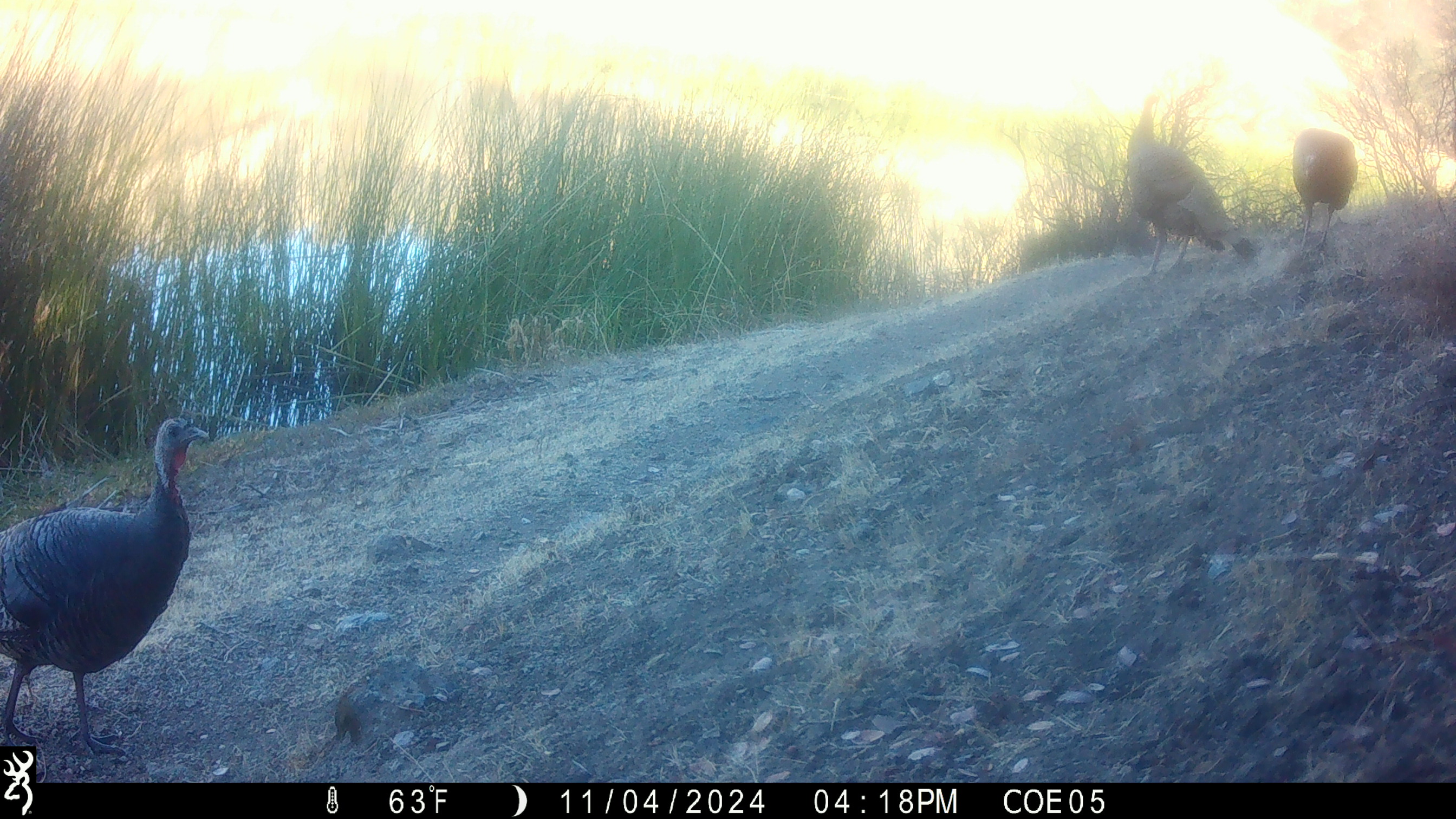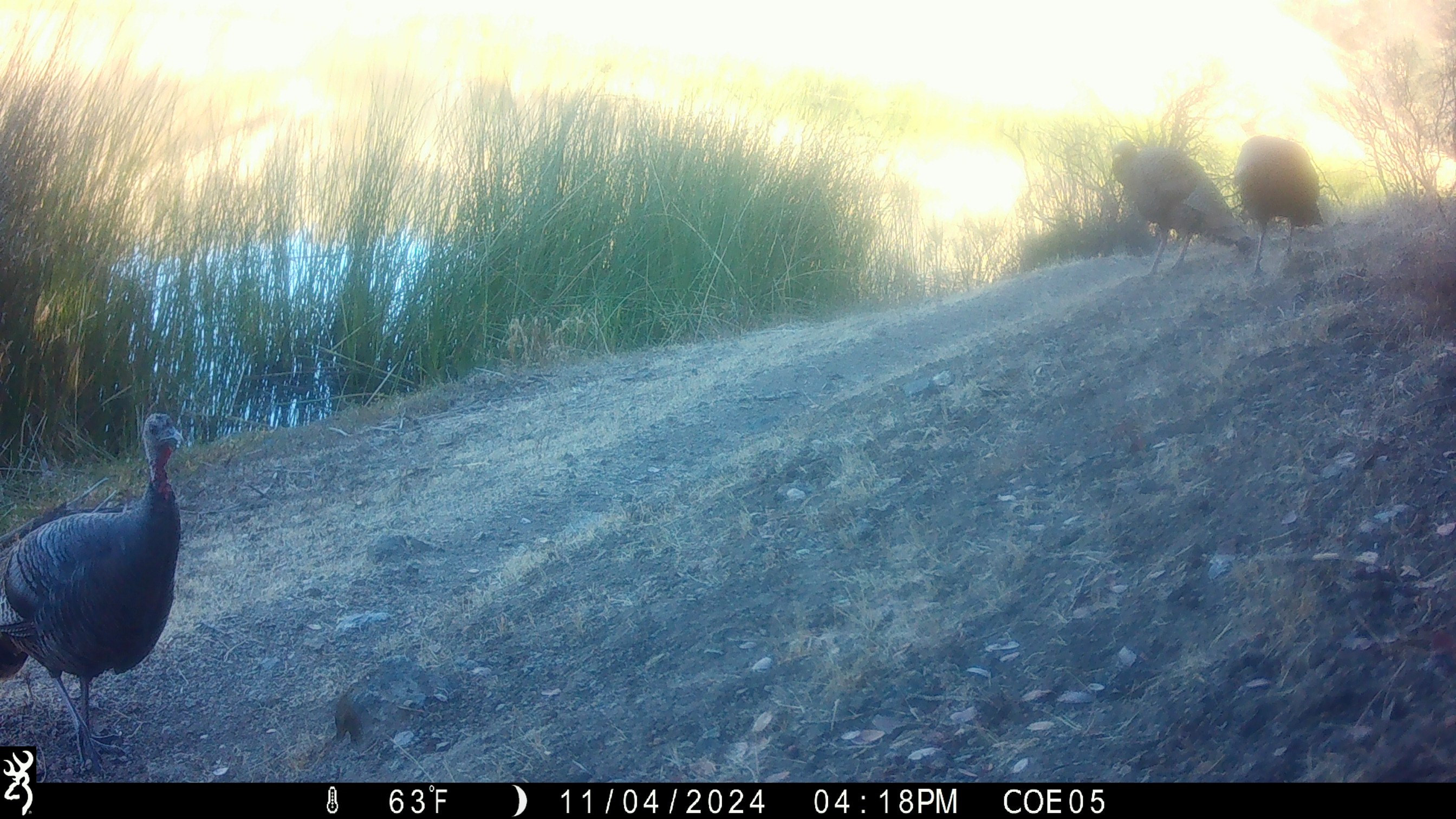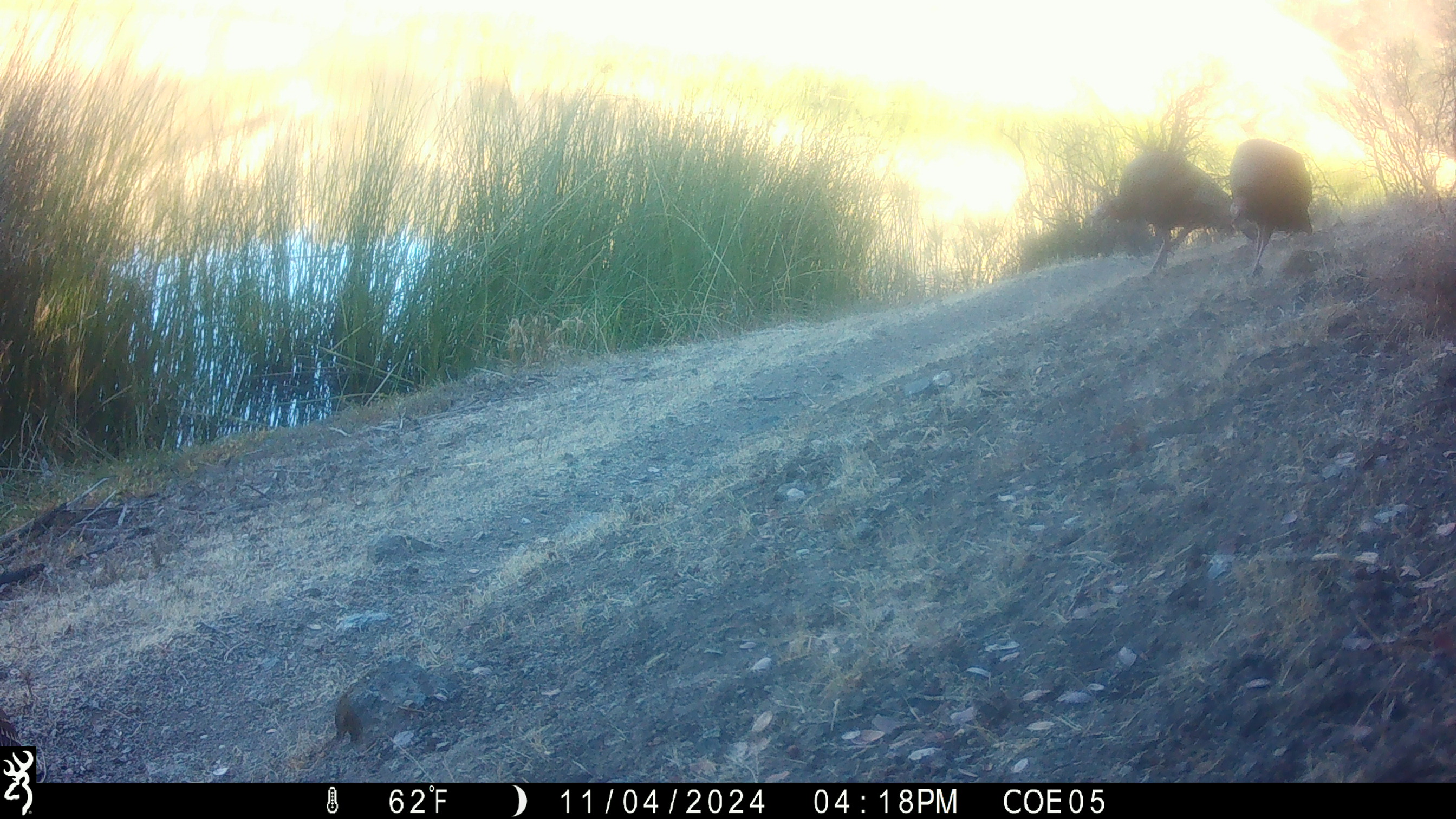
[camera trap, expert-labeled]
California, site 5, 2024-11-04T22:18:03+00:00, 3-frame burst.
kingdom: Animalia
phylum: Chordata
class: Aves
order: Galliformes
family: Phasianidae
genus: Meleagris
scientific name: Meleagris gallopavo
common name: turkey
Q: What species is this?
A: Turkey (Meleagris gallopavo).